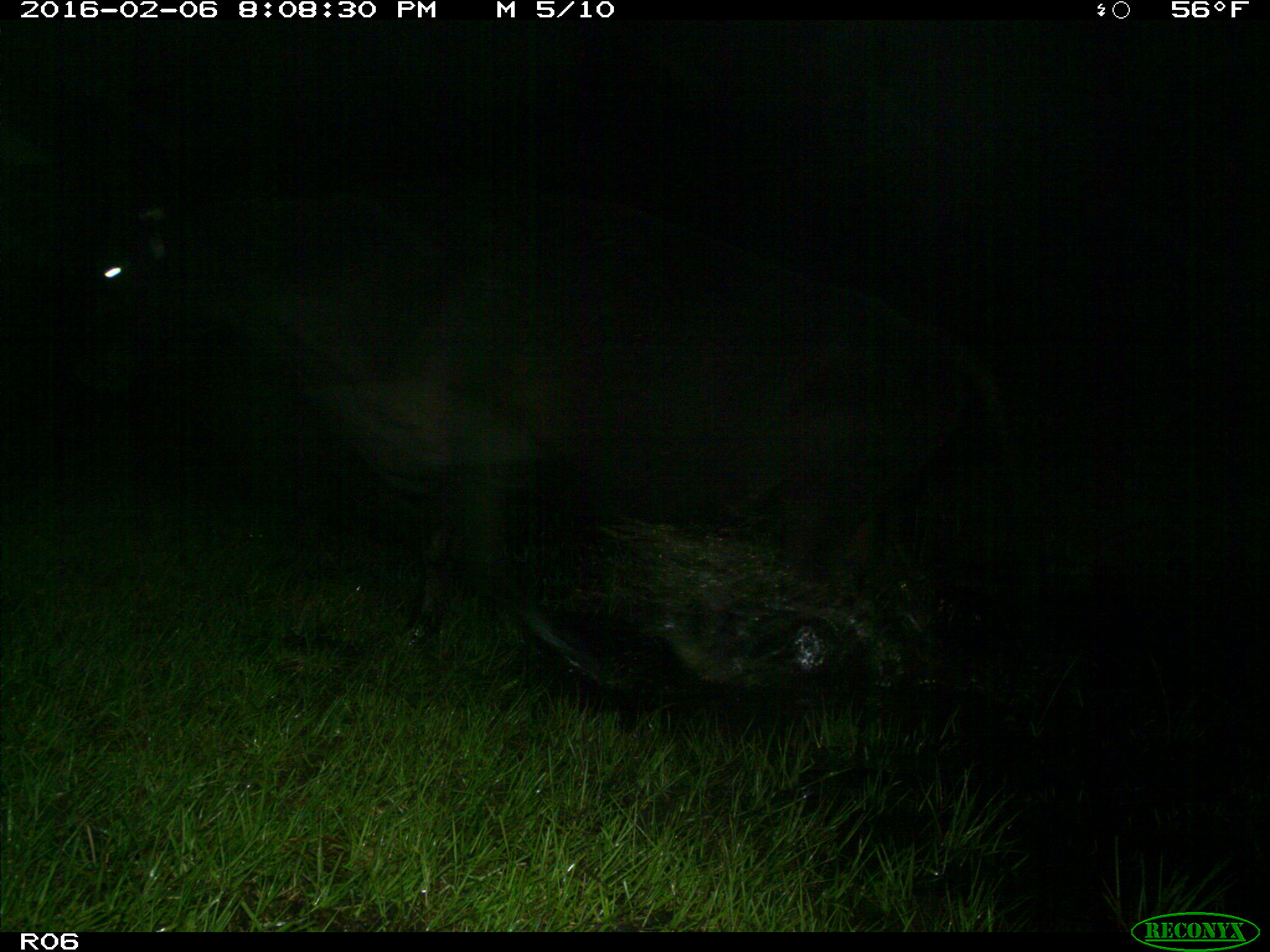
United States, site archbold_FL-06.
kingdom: Animalia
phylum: Chordata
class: Mammalia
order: Artiodactyla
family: Bovidae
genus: Bos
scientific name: Bos taurus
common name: domestic cow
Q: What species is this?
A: Bos taurus (domestic cow).